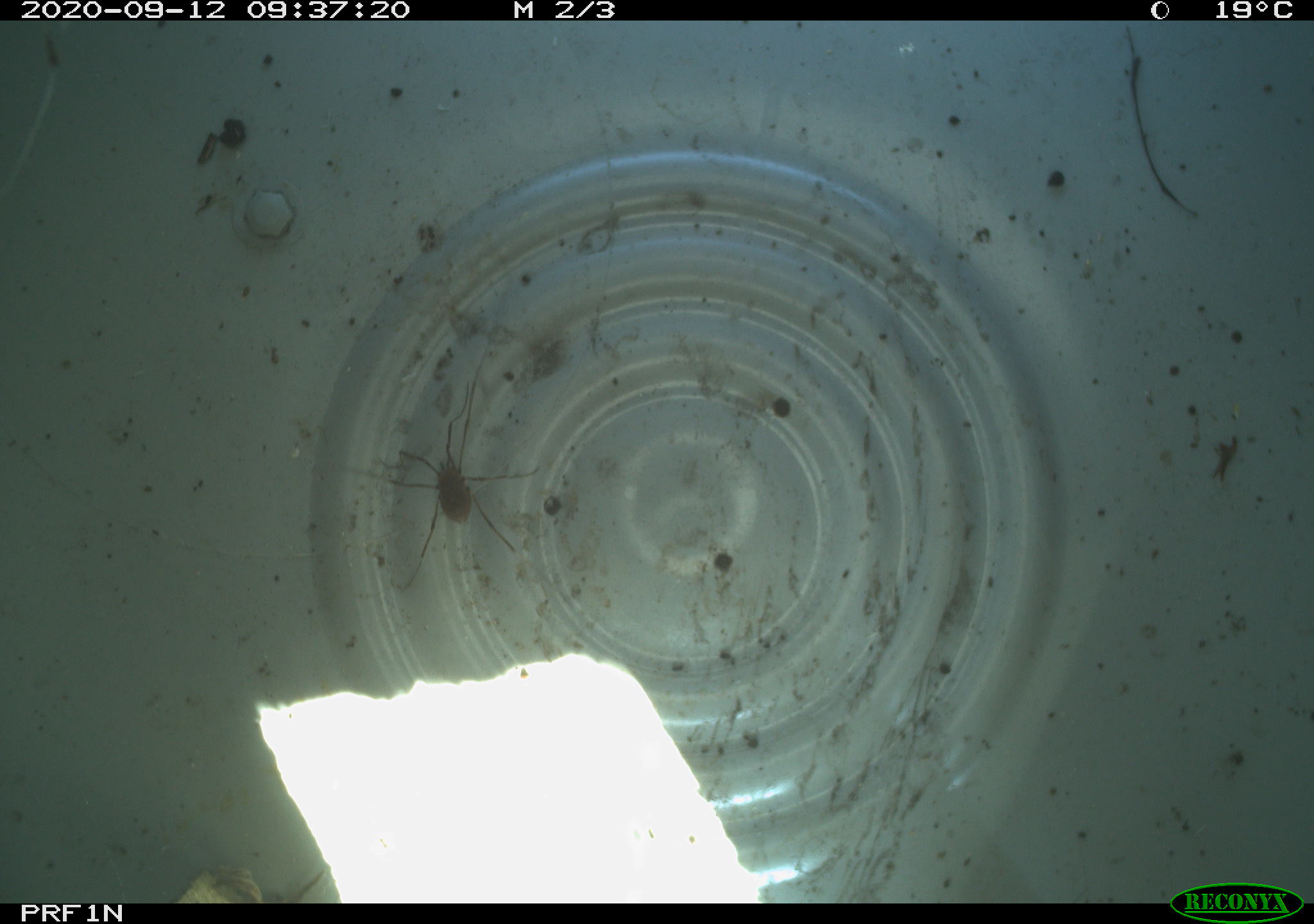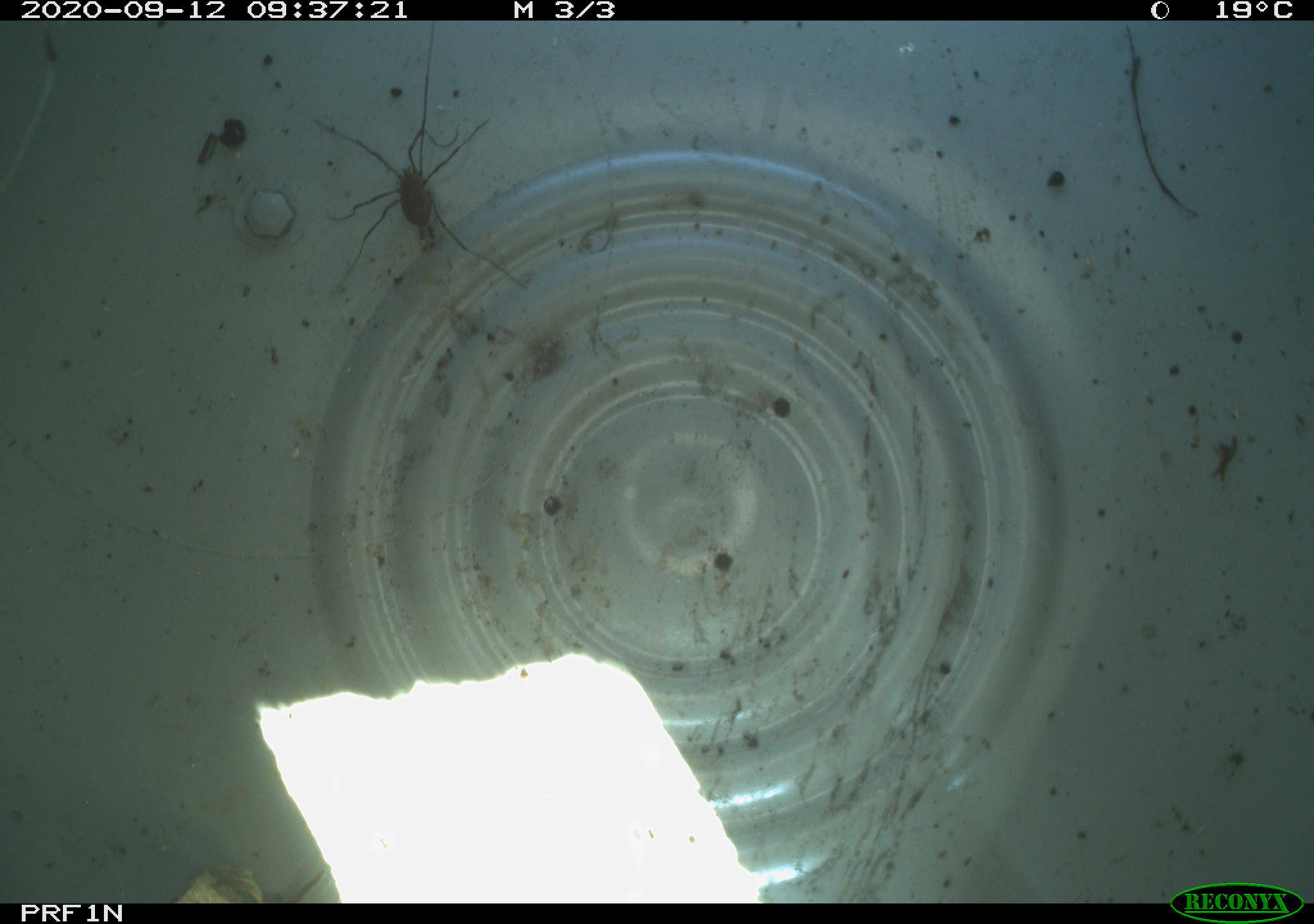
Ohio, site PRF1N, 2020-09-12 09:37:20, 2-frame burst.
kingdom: Animalia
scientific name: Animalia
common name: animal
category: invertebrate